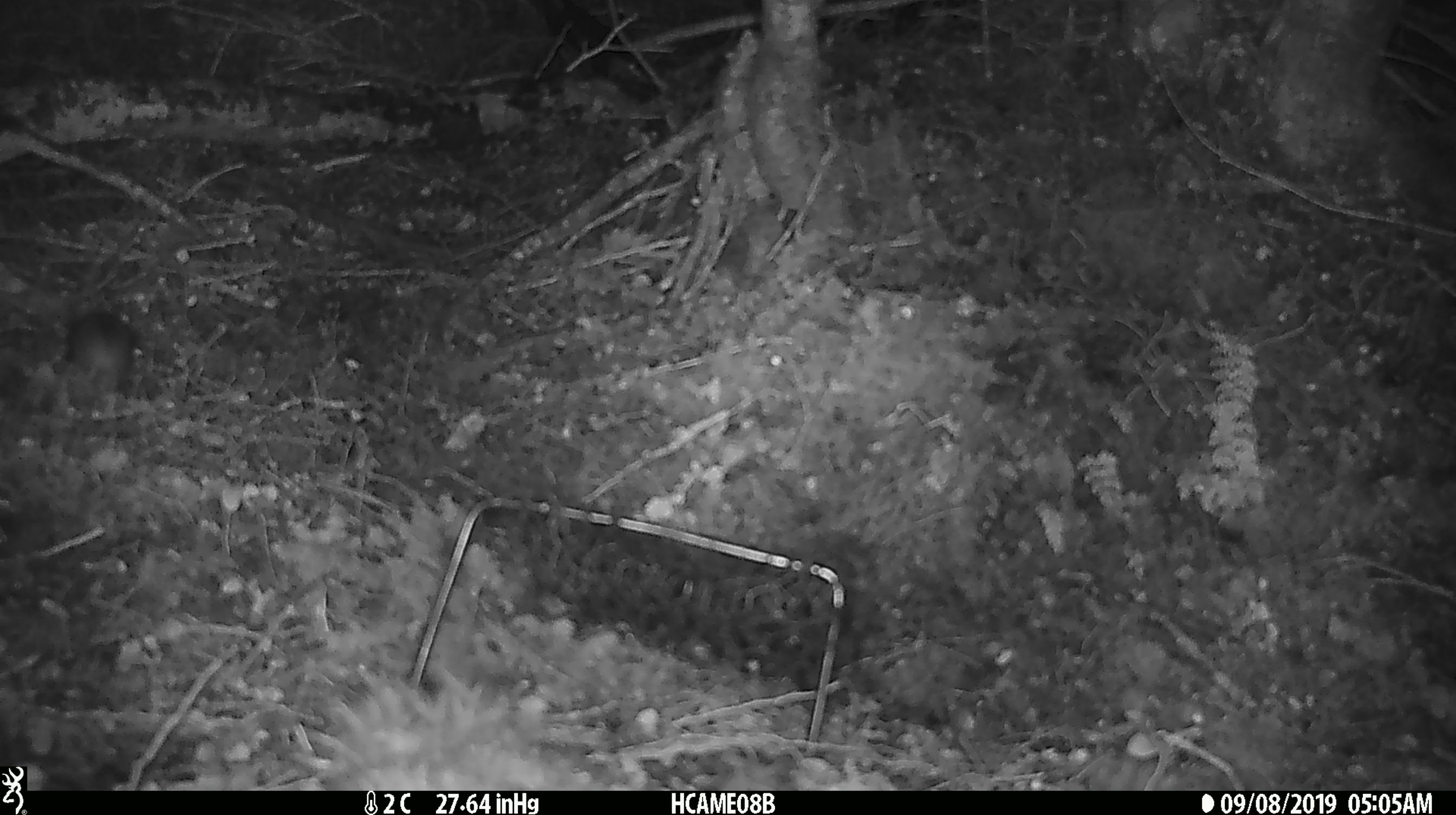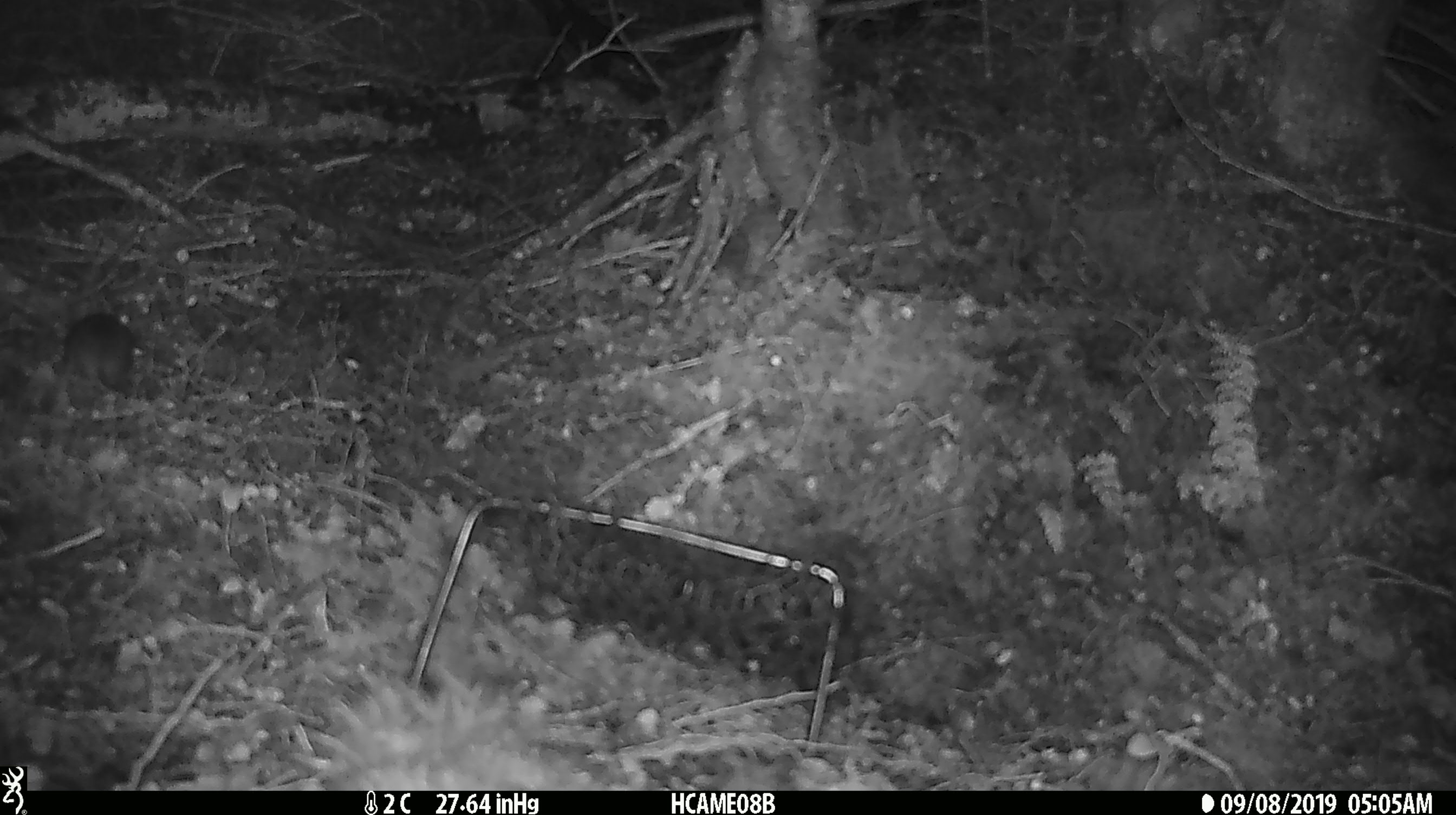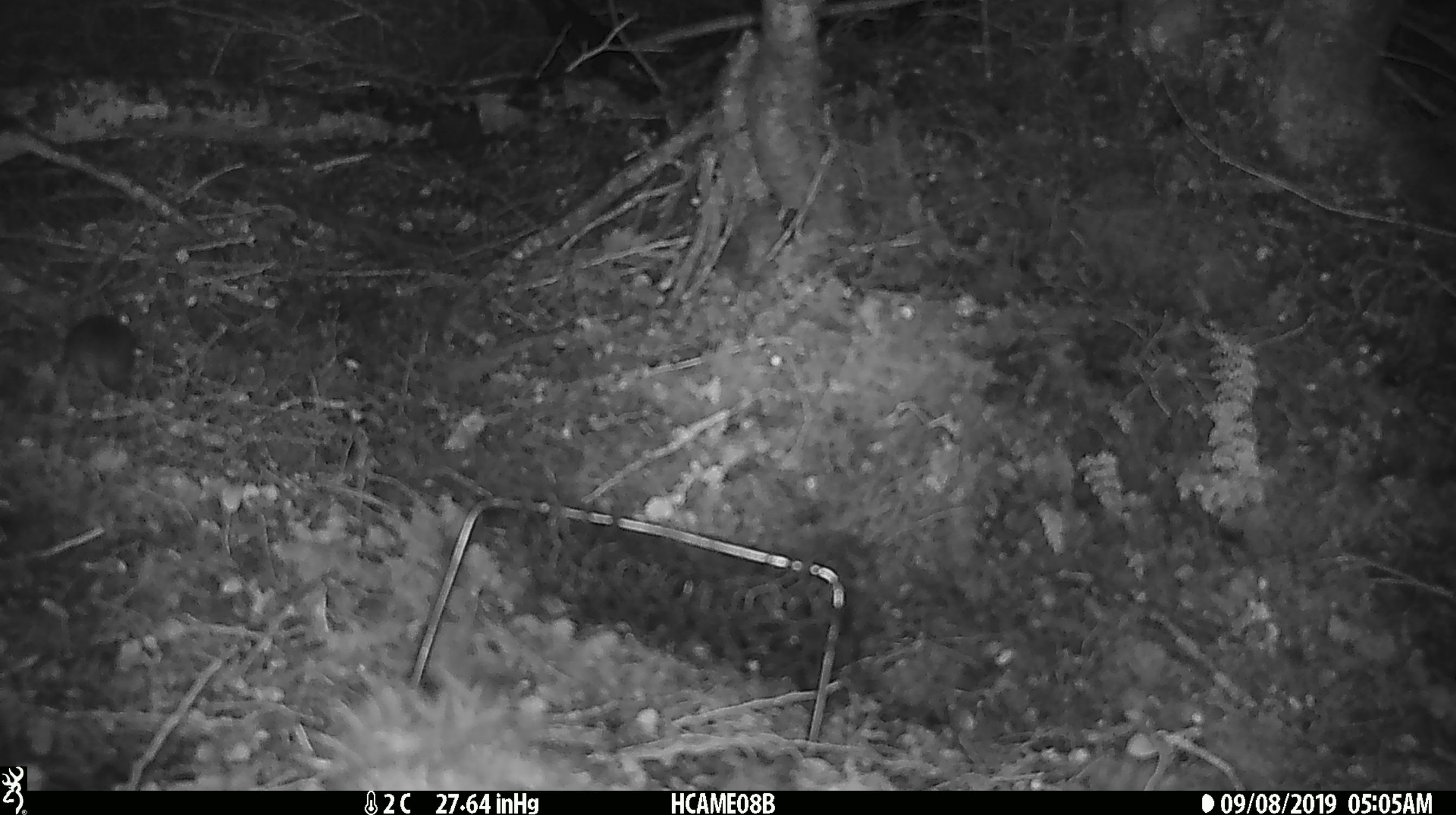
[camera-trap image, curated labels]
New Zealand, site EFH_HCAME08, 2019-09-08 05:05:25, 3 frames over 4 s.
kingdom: Animalia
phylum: Chordata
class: Mammalia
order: Rodentia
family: Muridae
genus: Mus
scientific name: Mus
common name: mouse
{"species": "mouse (Mus)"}